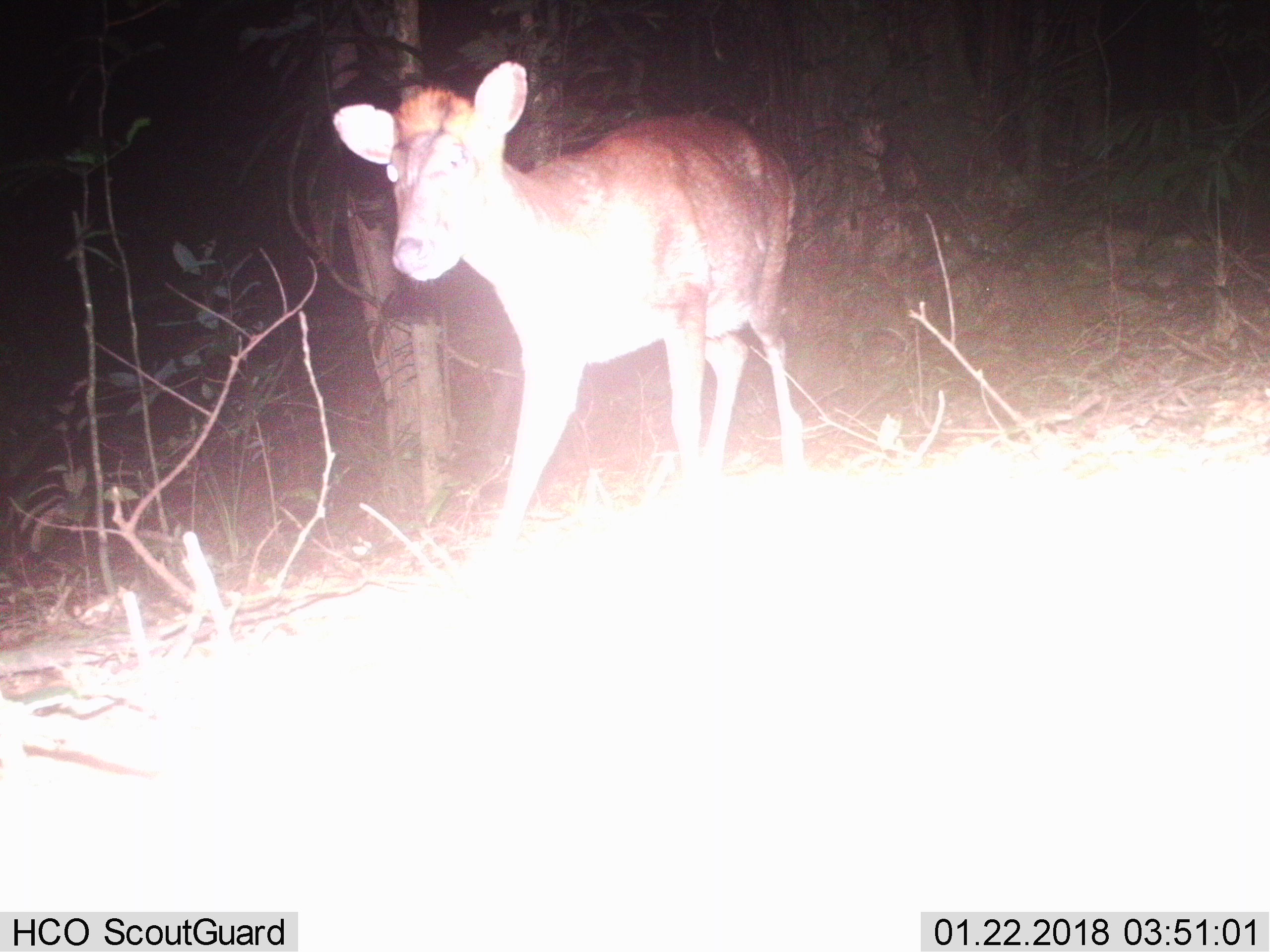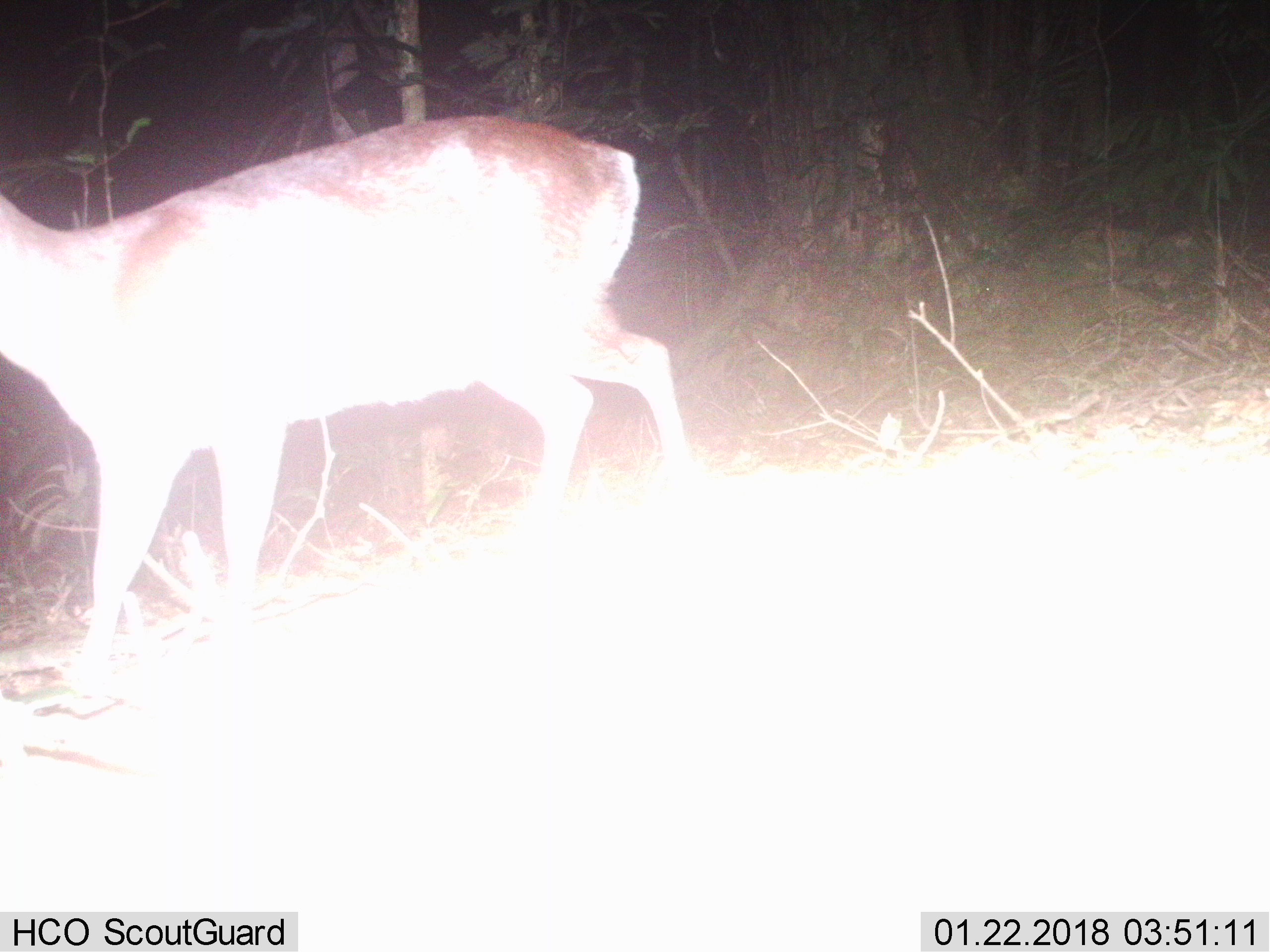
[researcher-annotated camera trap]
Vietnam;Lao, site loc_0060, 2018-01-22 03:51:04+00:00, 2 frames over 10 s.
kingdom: Animalia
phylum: Chordata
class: Mammalia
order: Artiodactyla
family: Cervidae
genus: Muntiacus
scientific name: Muntiacus rooseveltorum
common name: roosevelt's muntjac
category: roosevelts muntjac group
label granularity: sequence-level